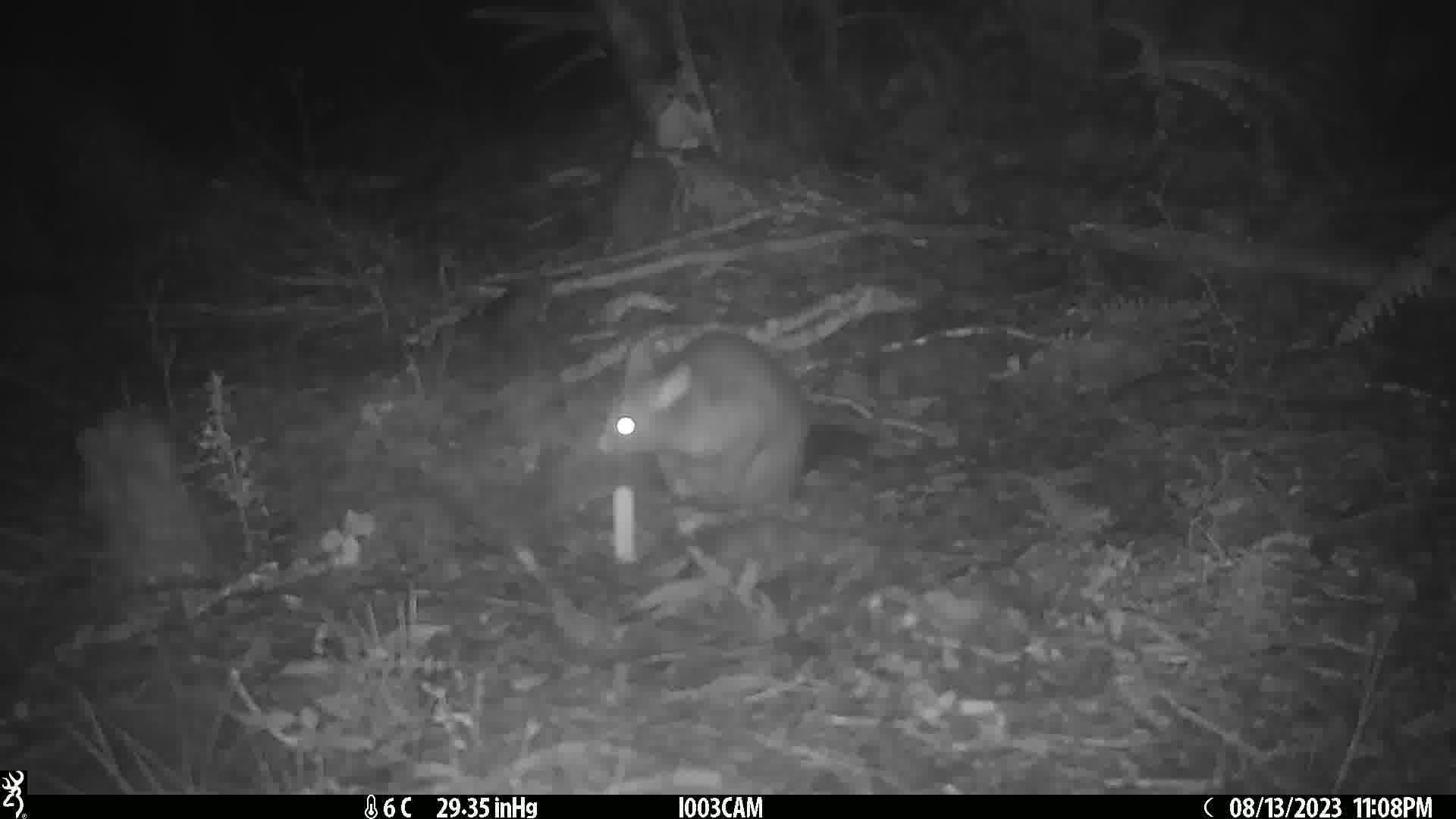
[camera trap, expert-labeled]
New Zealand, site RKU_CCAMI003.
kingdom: Animalia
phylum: Chordata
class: Mammalia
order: Diprotodontia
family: Phalangeridae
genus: Trichosurus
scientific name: Trichosurus vulpecula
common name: common brushtail possum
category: possum